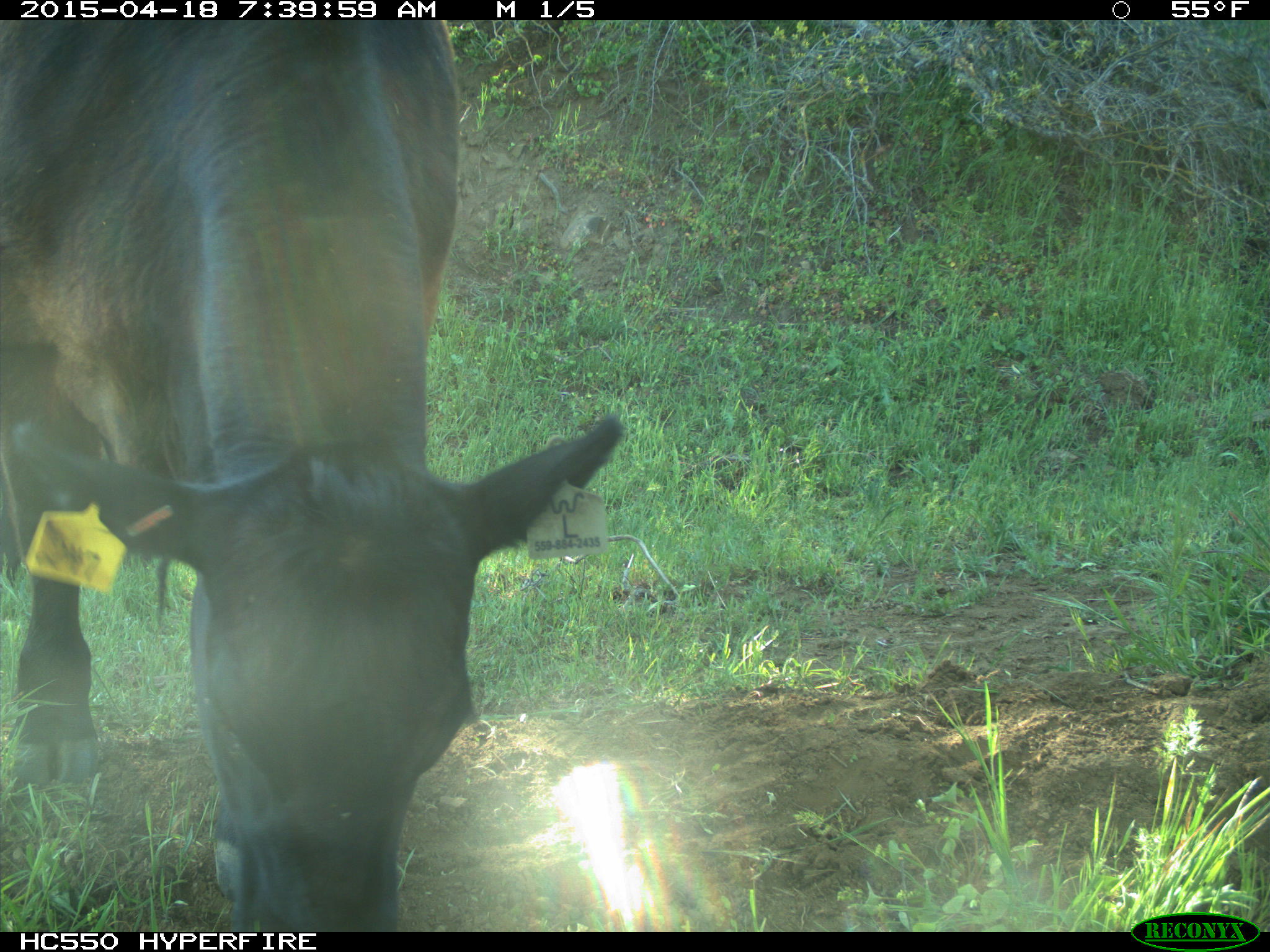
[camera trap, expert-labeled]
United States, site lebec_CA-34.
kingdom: Animalia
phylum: Chordata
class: Mammalia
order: Artiodactyla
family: Bovidae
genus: Bos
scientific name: Bos taurus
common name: domestic cow